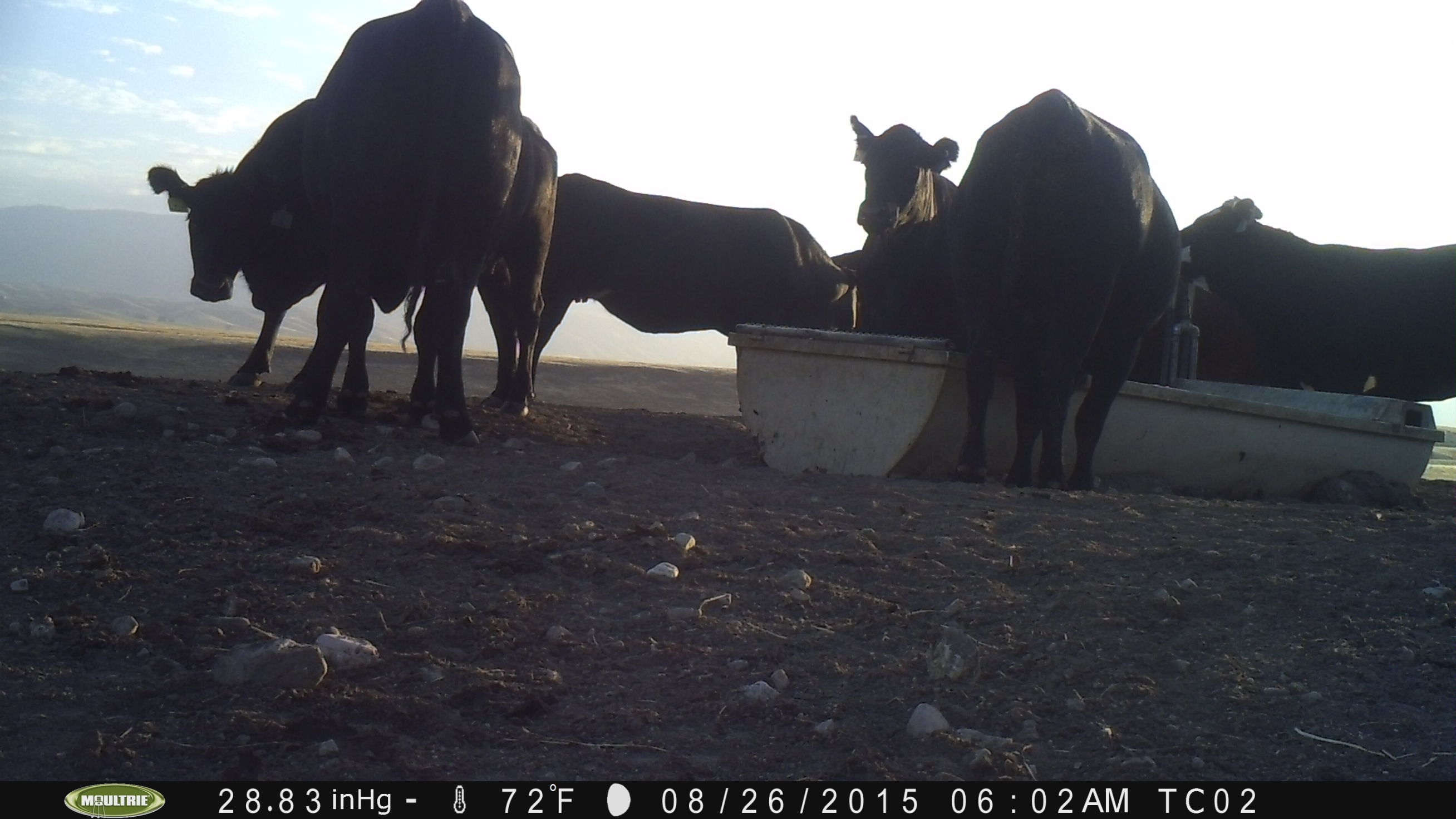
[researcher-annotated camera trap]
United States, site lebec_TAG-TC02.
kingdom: Animalia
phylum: Chordata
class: Mammalia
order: Artiodactyla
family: Bovidae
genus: Bos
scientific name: Bos taurus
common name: domestic cow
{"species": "Bos taurus (domestic cow)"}